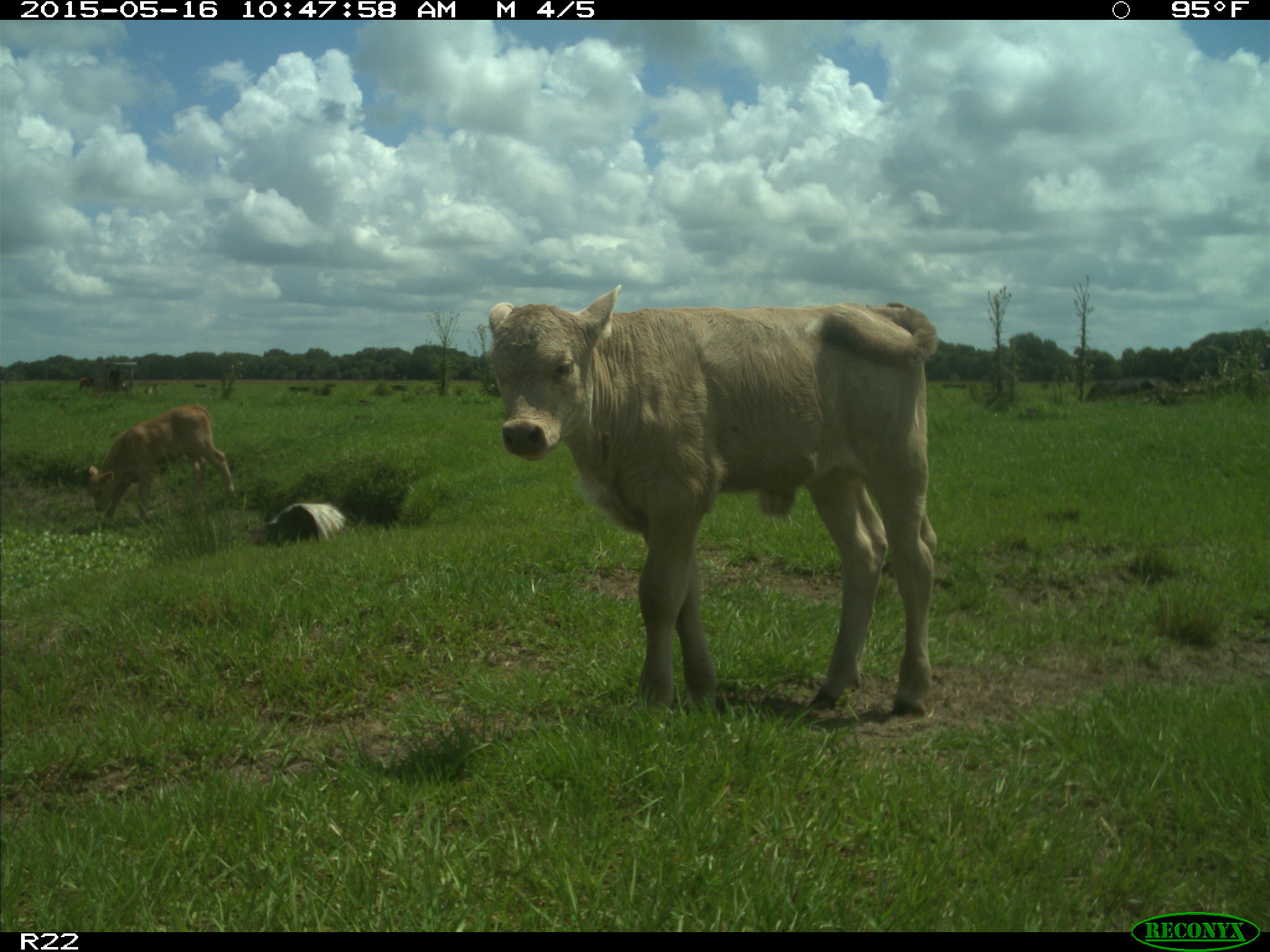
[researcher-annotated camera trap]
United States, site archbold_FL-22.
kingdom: Animalia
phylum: Chordata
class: Mammalia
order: Artiodactyla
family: Bovidae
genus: Bos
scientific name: Bos taurus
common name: domestic cow